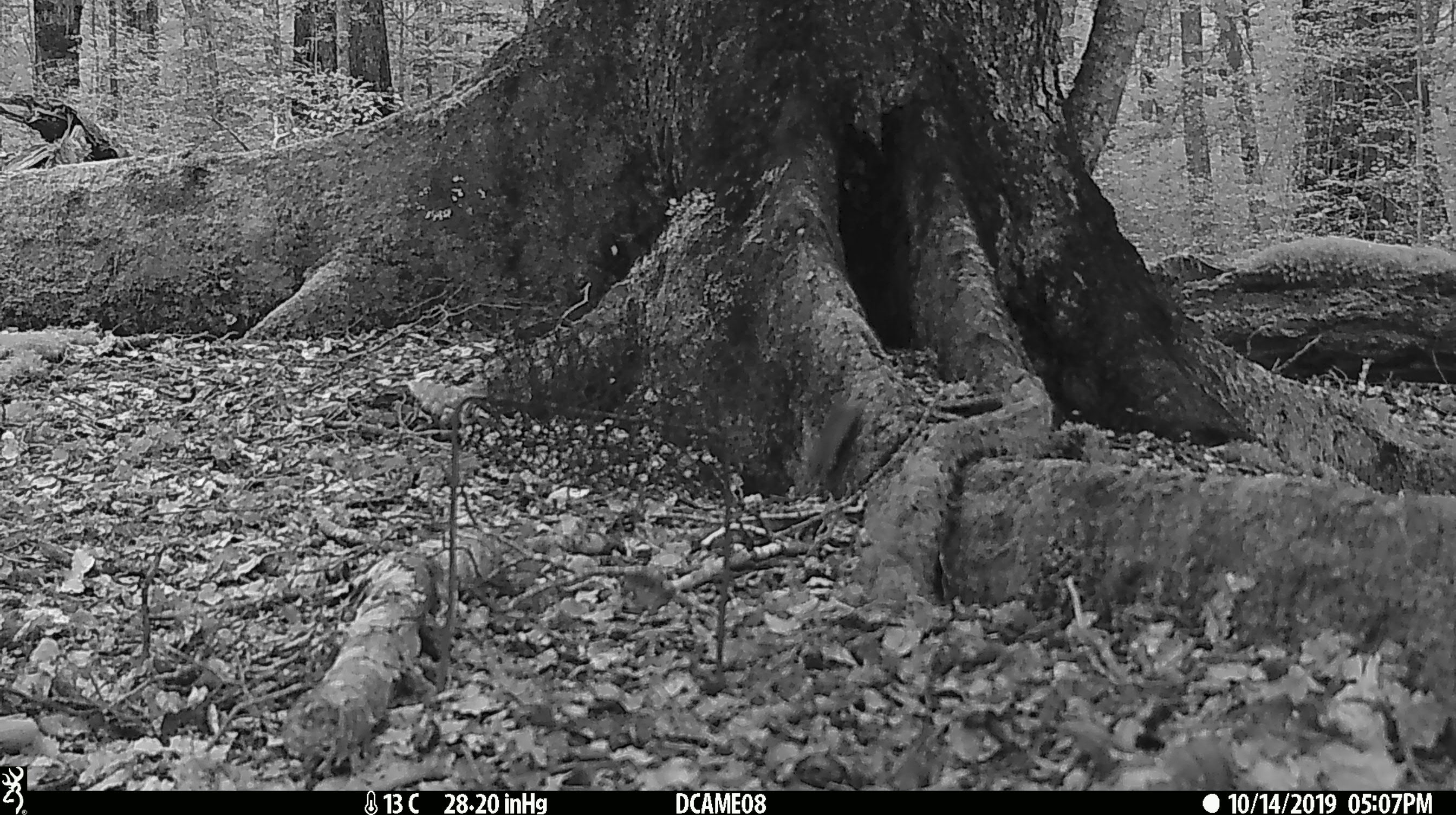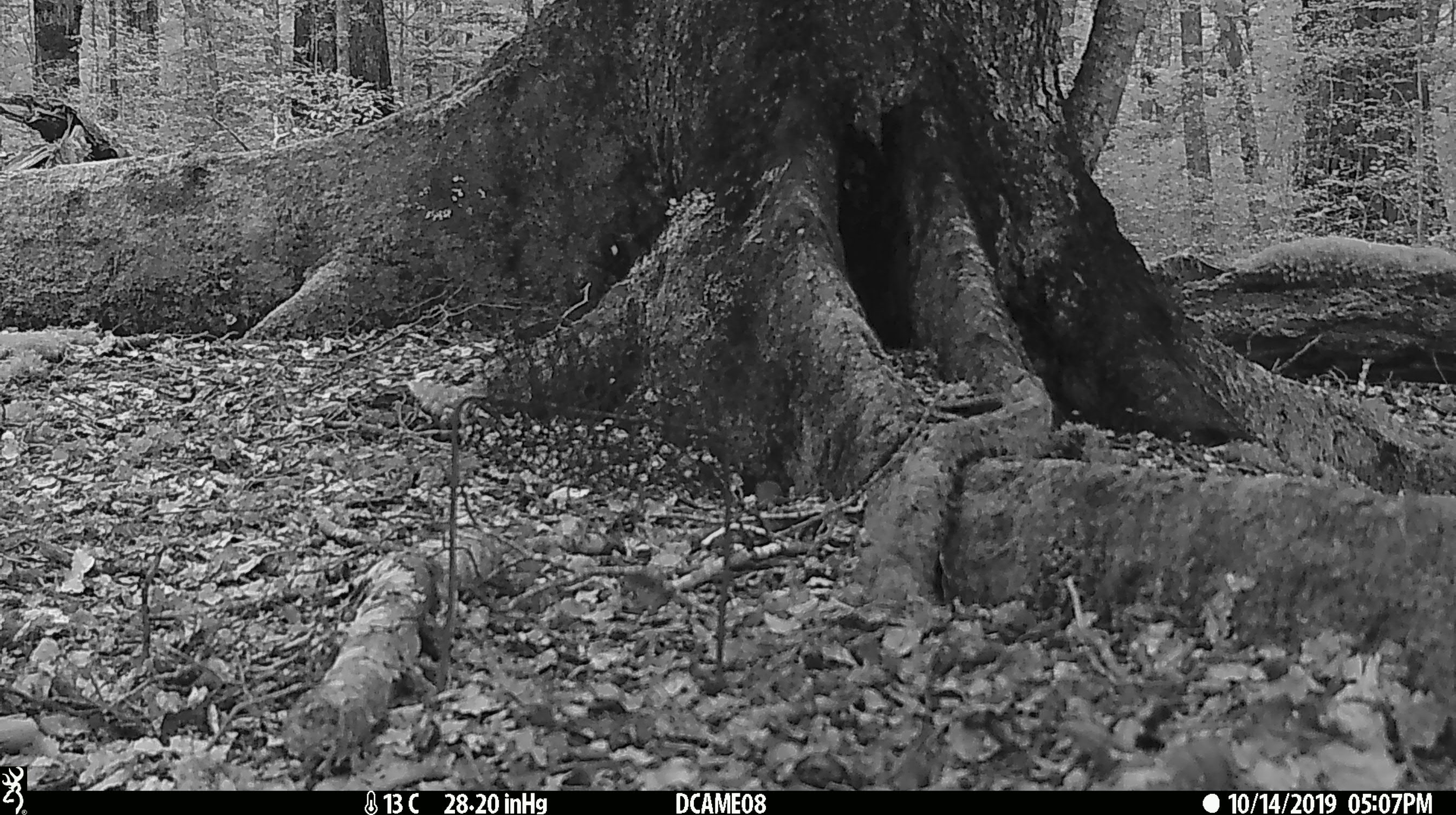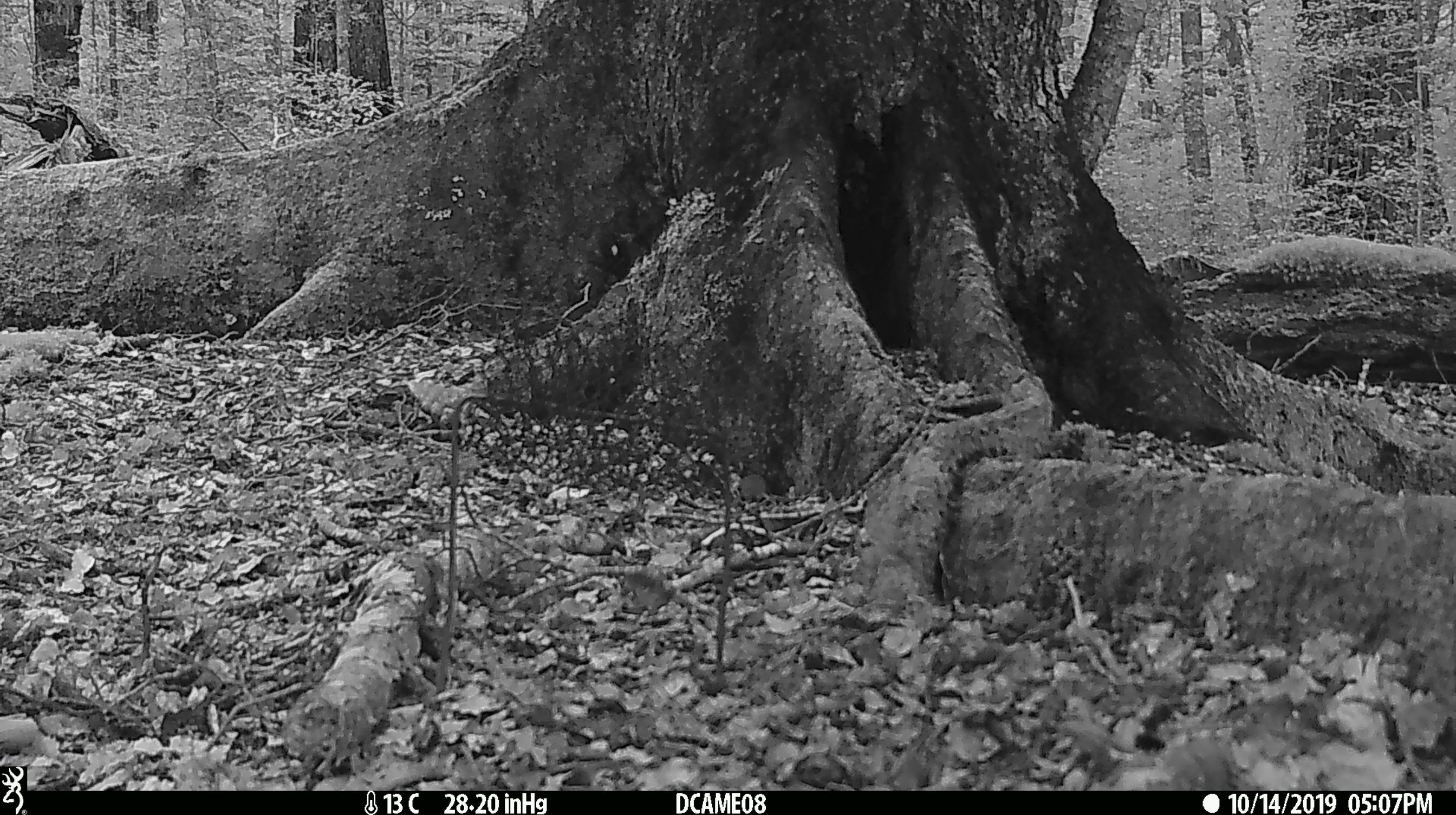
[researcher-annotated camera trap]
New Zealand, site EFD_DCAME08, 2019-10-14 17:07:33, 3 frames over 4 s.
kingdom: Animalia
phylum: Chordata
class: Mammalia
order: Rodentia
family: Muridae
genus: Mus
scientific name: Mus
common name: mouse